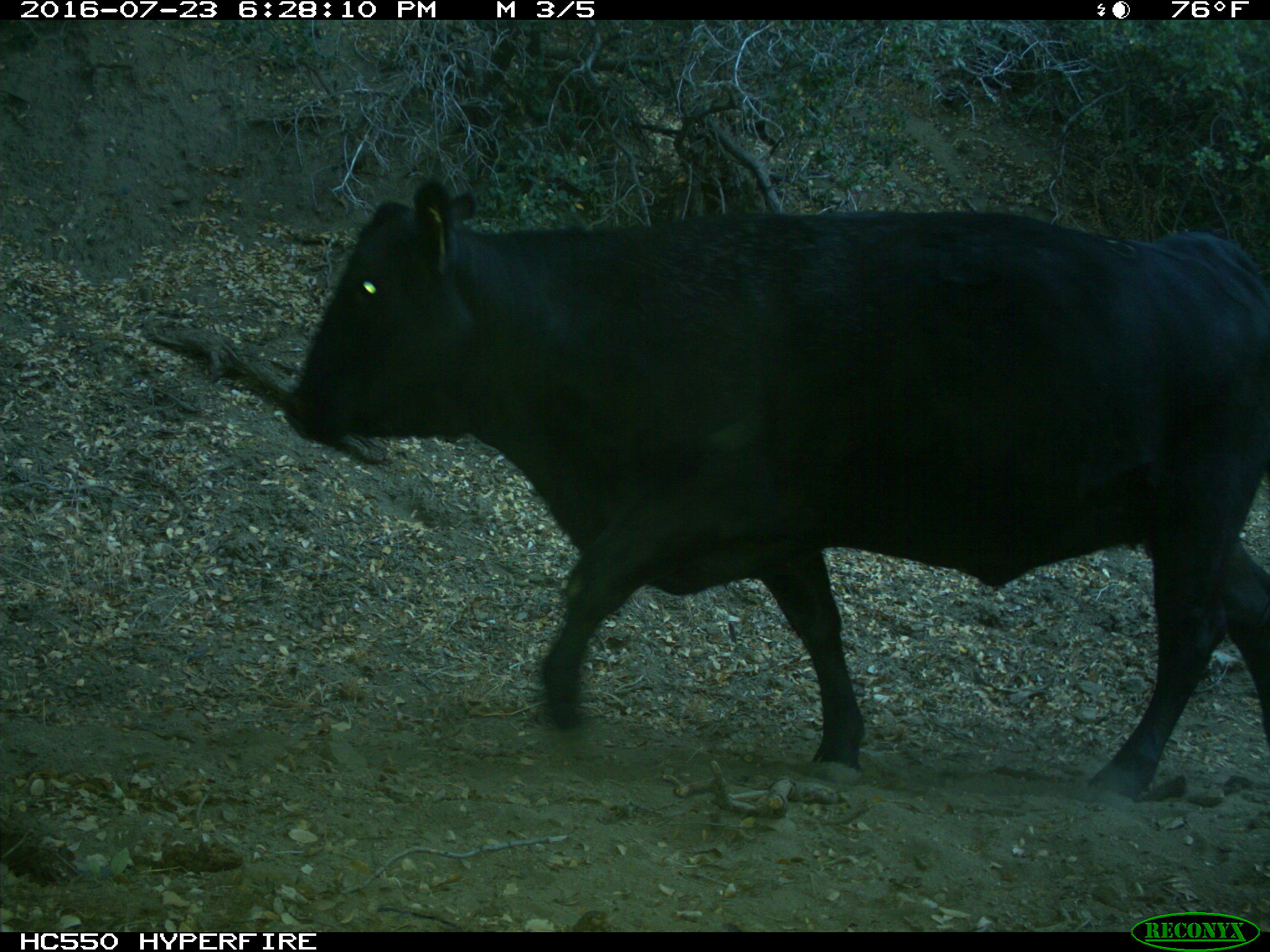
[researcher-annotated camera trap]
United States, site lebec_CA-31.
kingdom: Animalia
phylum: Chordata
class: Mammalia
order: Artiodactyla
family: Bovidae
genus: Bos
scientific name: Bos taurus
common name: domestic cow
Bos taurus (domestic cow).